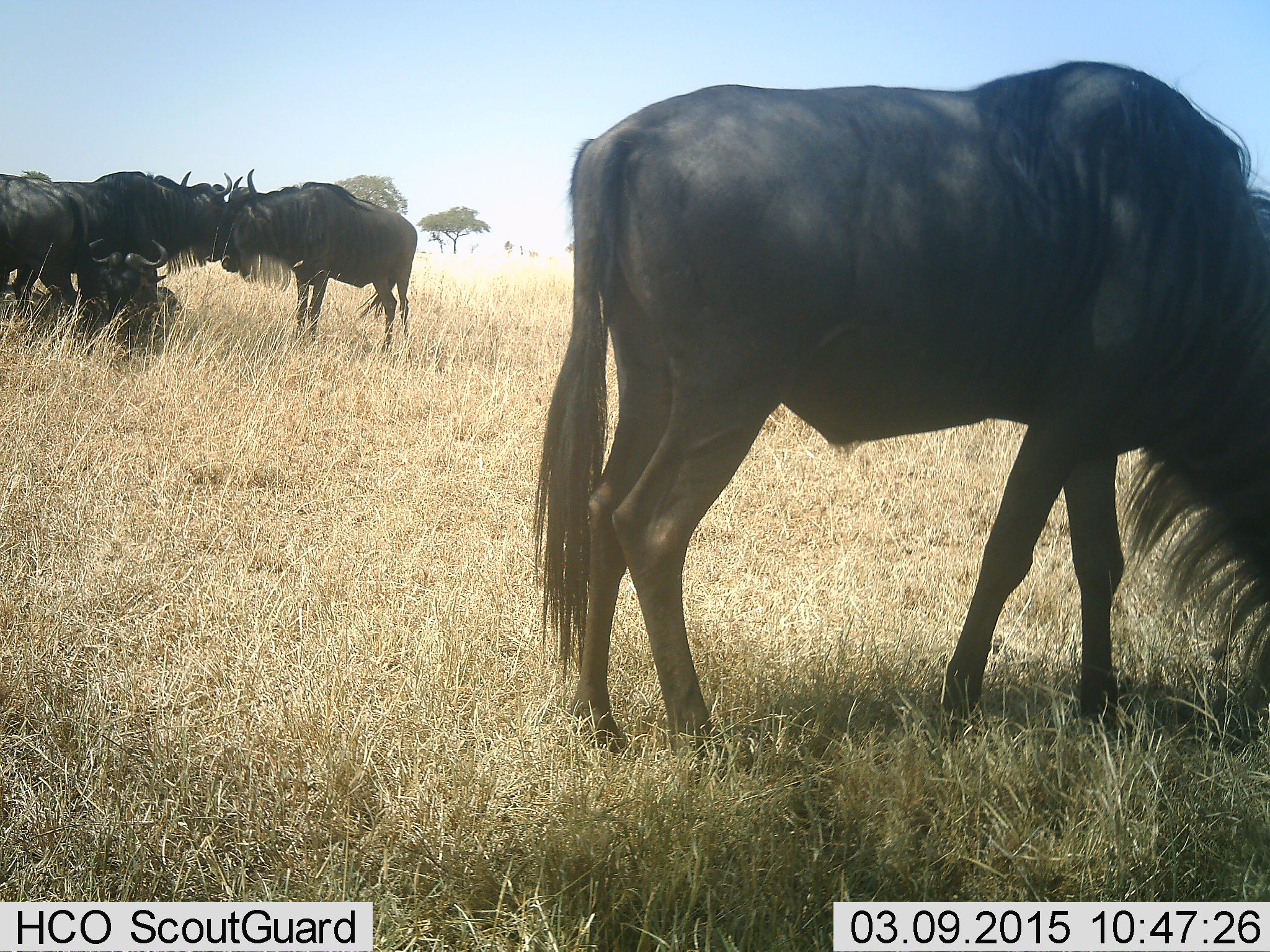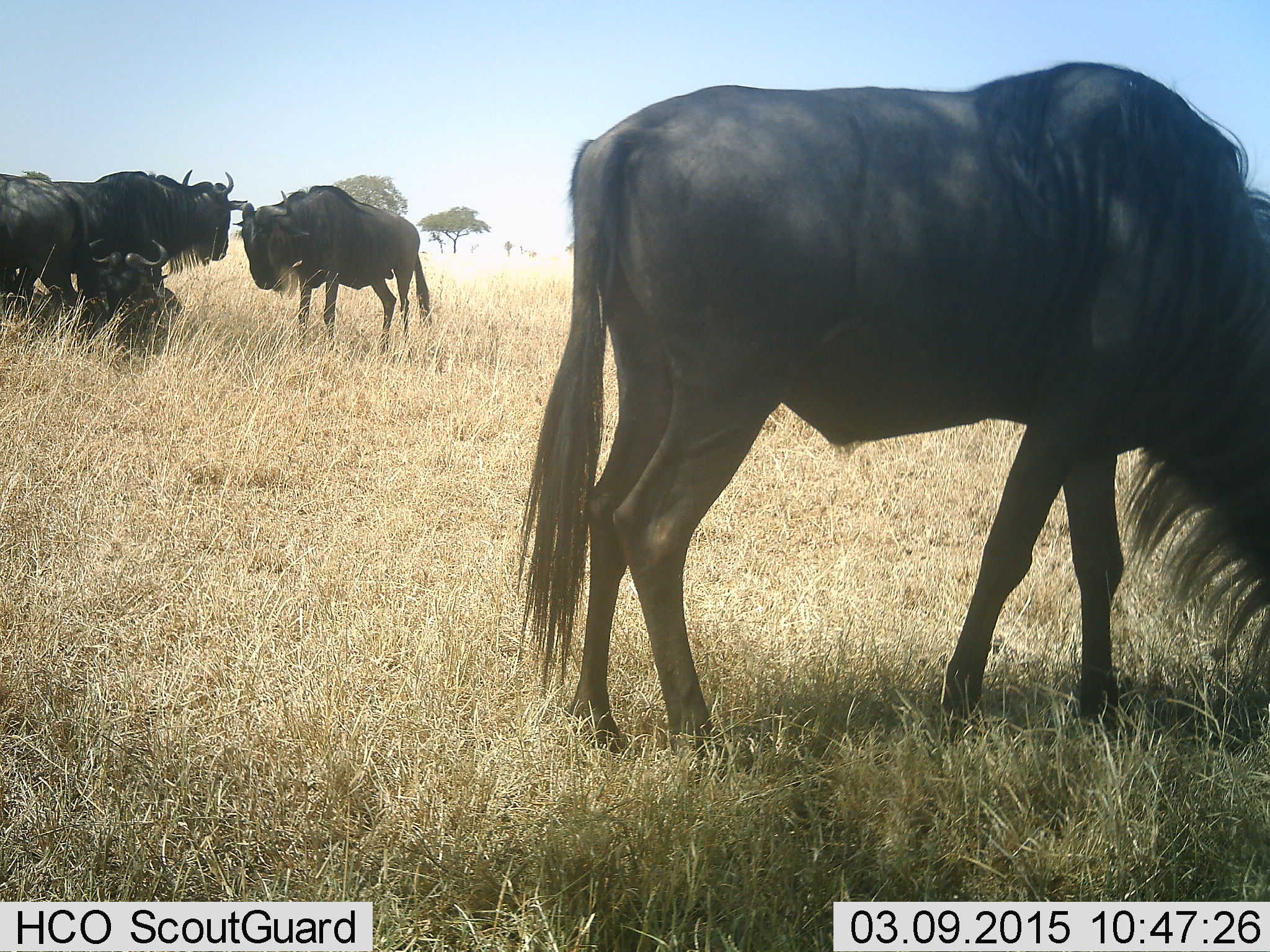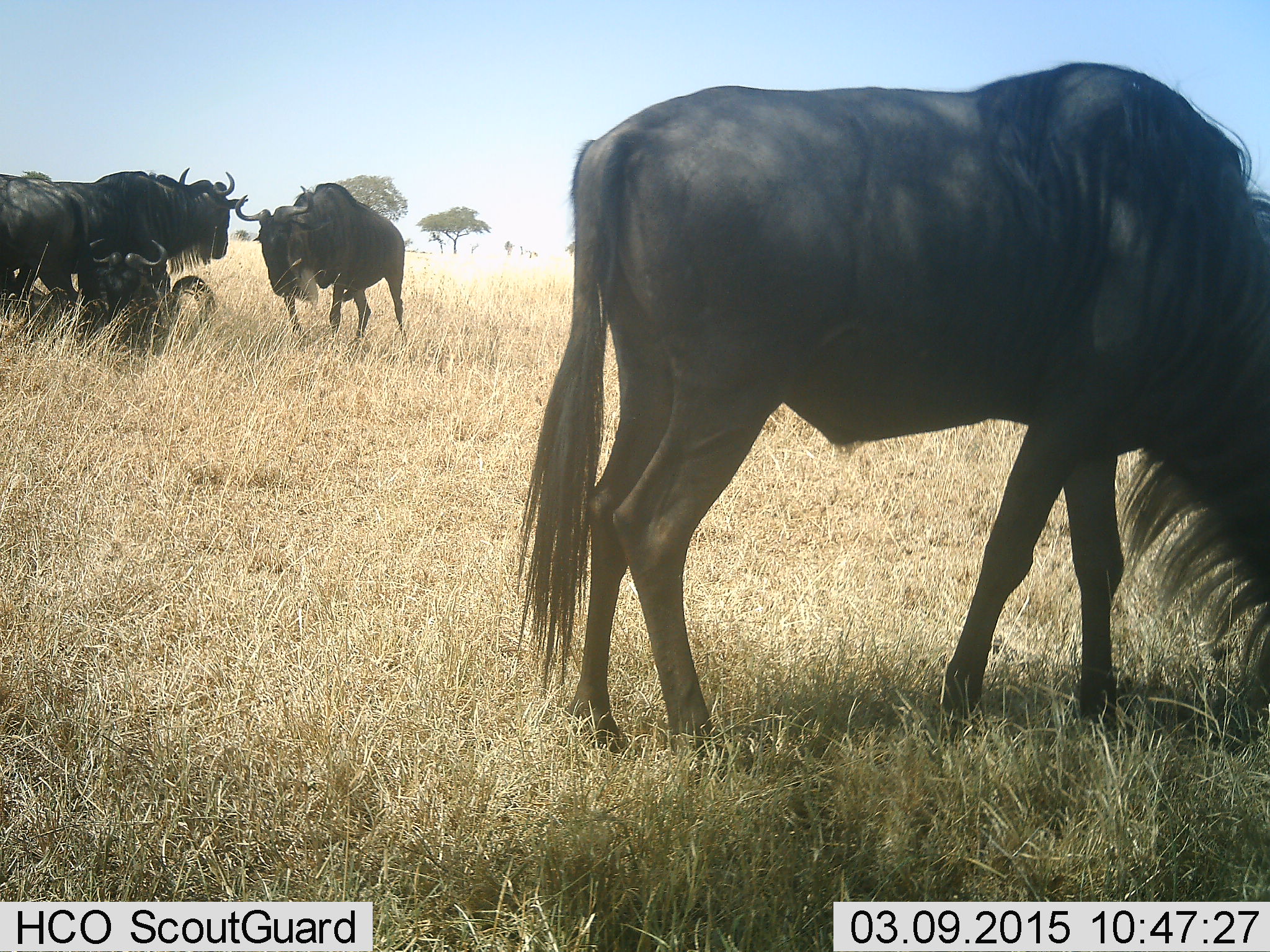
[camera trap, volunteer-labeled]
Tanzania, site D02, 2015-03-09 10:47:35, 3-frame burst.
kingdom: Animalia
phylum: Chordata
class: Mammalia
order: Artiodactyla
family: Bovidae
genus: Connochaetes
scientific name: Connochaetes taurinus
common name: blue wildebeest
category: wildebeest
Wildebeest (blue wildebeest) (Connochaetes taurinus), count 5. Behavior (volunteer vote fractions): standing 70%, resting 50%, moving 10%, interacting 10%. Young present (vote fraction): 20%. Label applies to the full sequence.